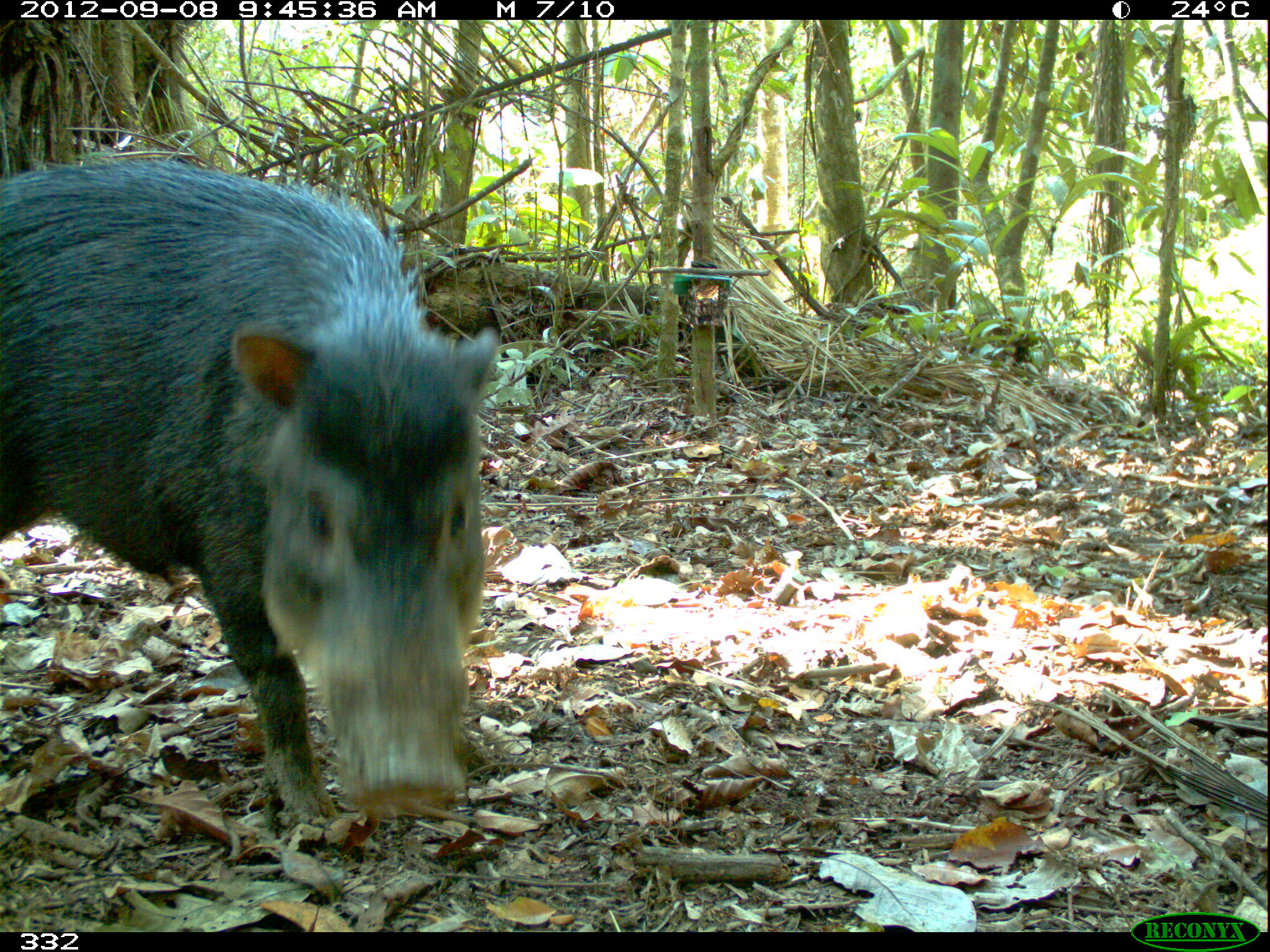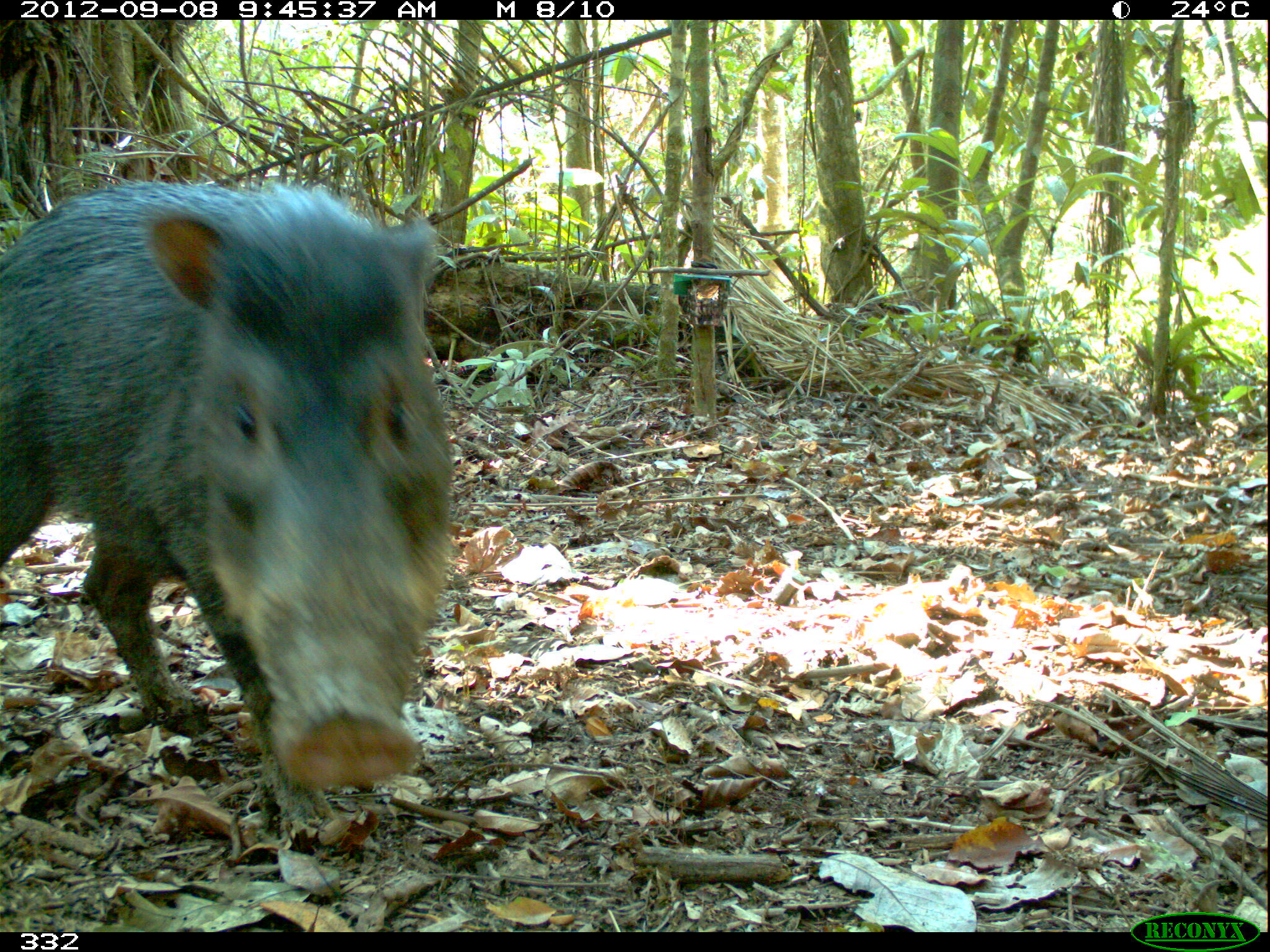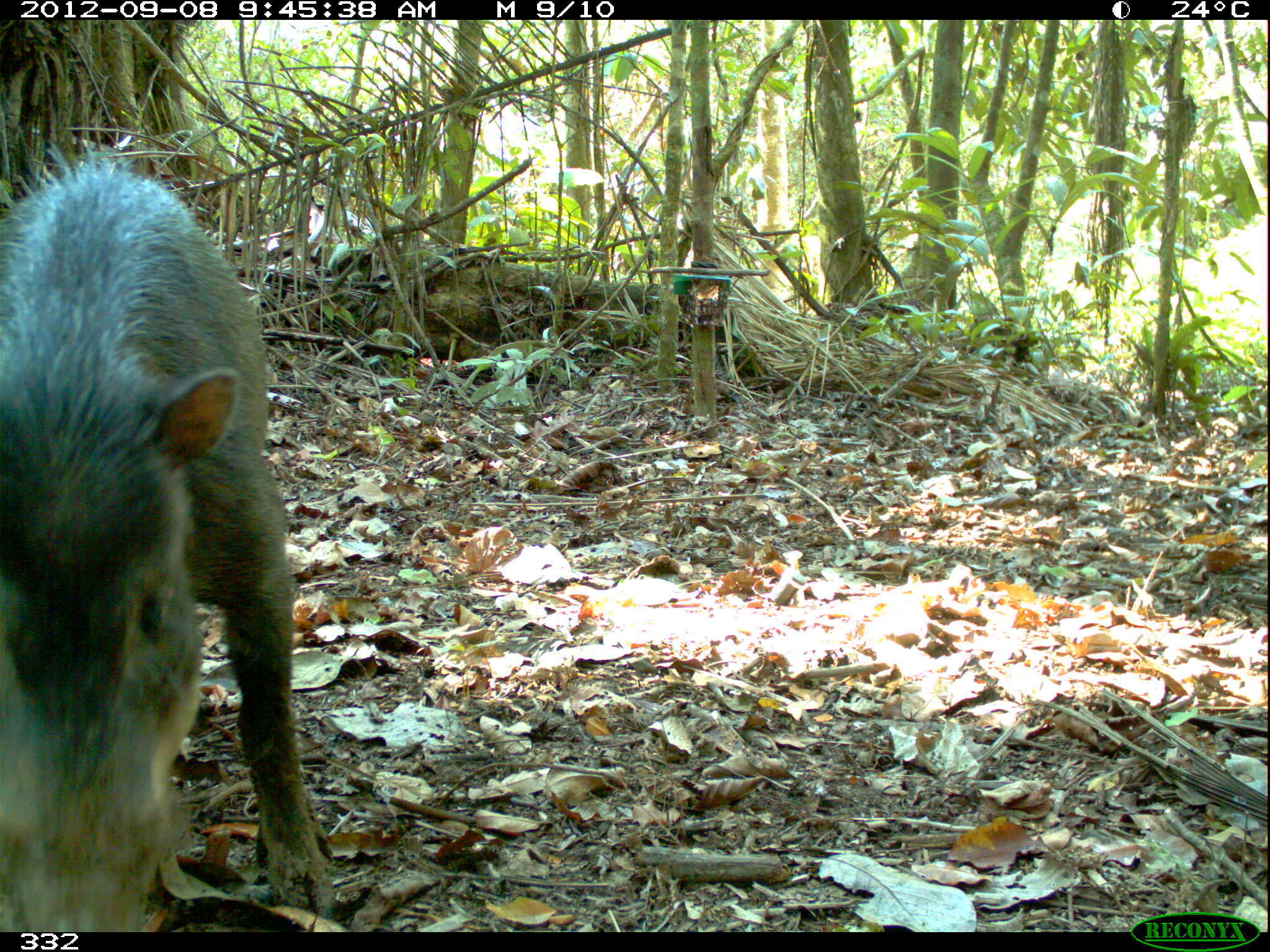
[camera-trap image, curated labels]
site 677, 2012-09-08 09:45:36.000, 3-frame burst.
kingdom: Animalia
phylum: Chordata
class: Mammalia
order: Artiodactyla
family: Tayassuidae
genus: Tayassu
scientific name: Tayassu pecari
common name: white-lipped peccary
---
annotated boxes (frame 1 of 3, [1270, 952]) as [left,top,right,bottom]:
tayassu pecari: [0,152,498,814]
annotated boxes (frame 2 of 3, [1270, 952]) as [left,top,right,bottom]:
tayassu pecari: [0,176,453,830]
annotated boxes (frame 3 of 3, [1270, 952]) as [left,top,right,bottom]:
tayassu pecari: [0,137,326,927]